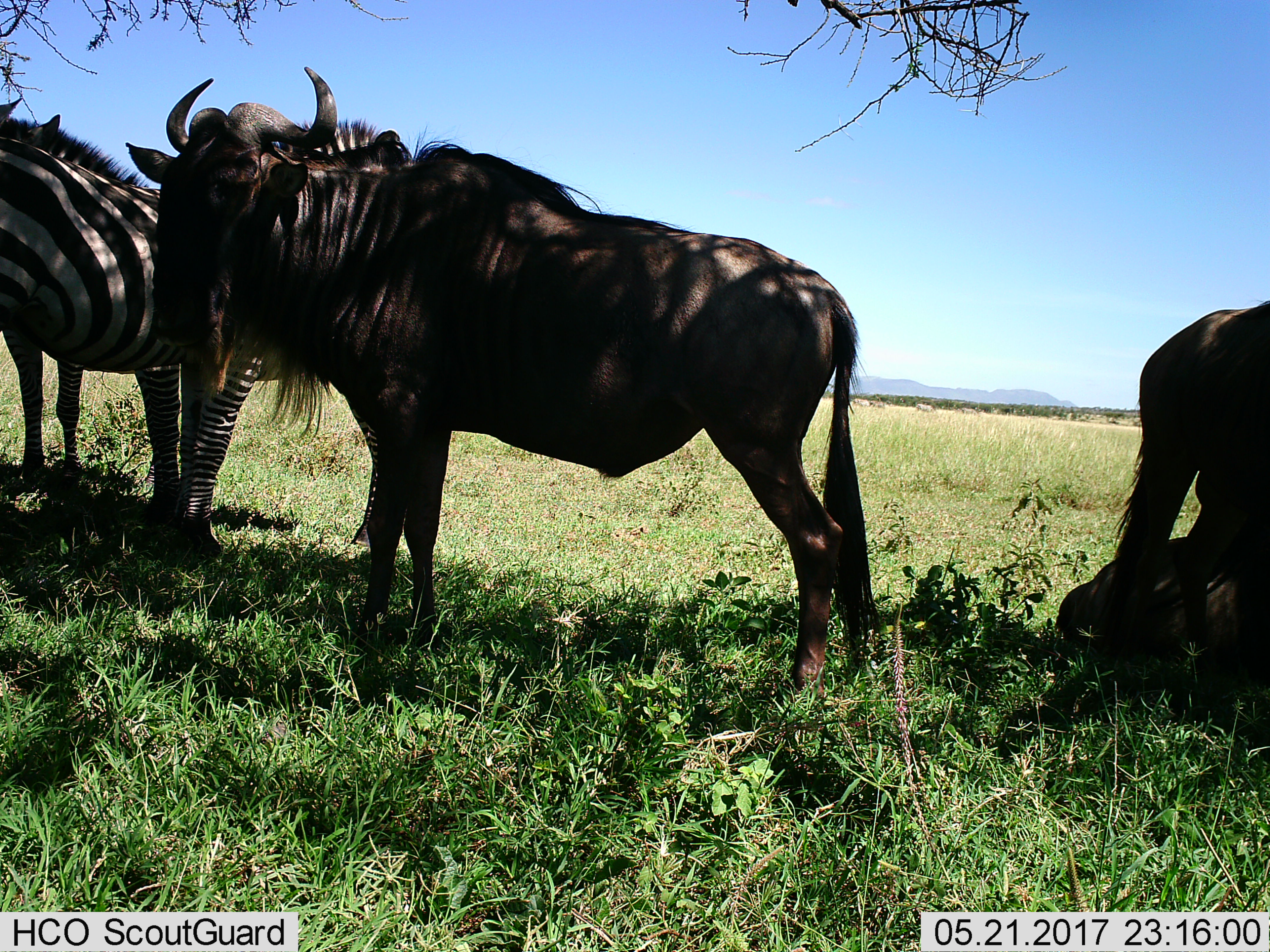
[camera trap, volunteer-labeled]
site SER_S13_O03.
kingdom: Animalia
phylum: Chordata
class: Mammalia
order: Artiodactyla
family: Bovidae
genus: Connochaetes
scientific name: Connochaetes taurinus taurinus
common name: blue wildebeest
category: wildebeestblue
Wildebeestblue (blue wildebeest) (Connochaetes taurinus taurinus), count 3. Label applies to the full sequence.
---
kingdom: Animalia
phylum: Chordata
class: Mammalia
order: Perissodactyla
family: Equidae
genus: Equus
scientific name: Equus quagga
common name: plains zebra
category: zebraplains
Zebraplains (plains zebra) (Equus quagga), count 2. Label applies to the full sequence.